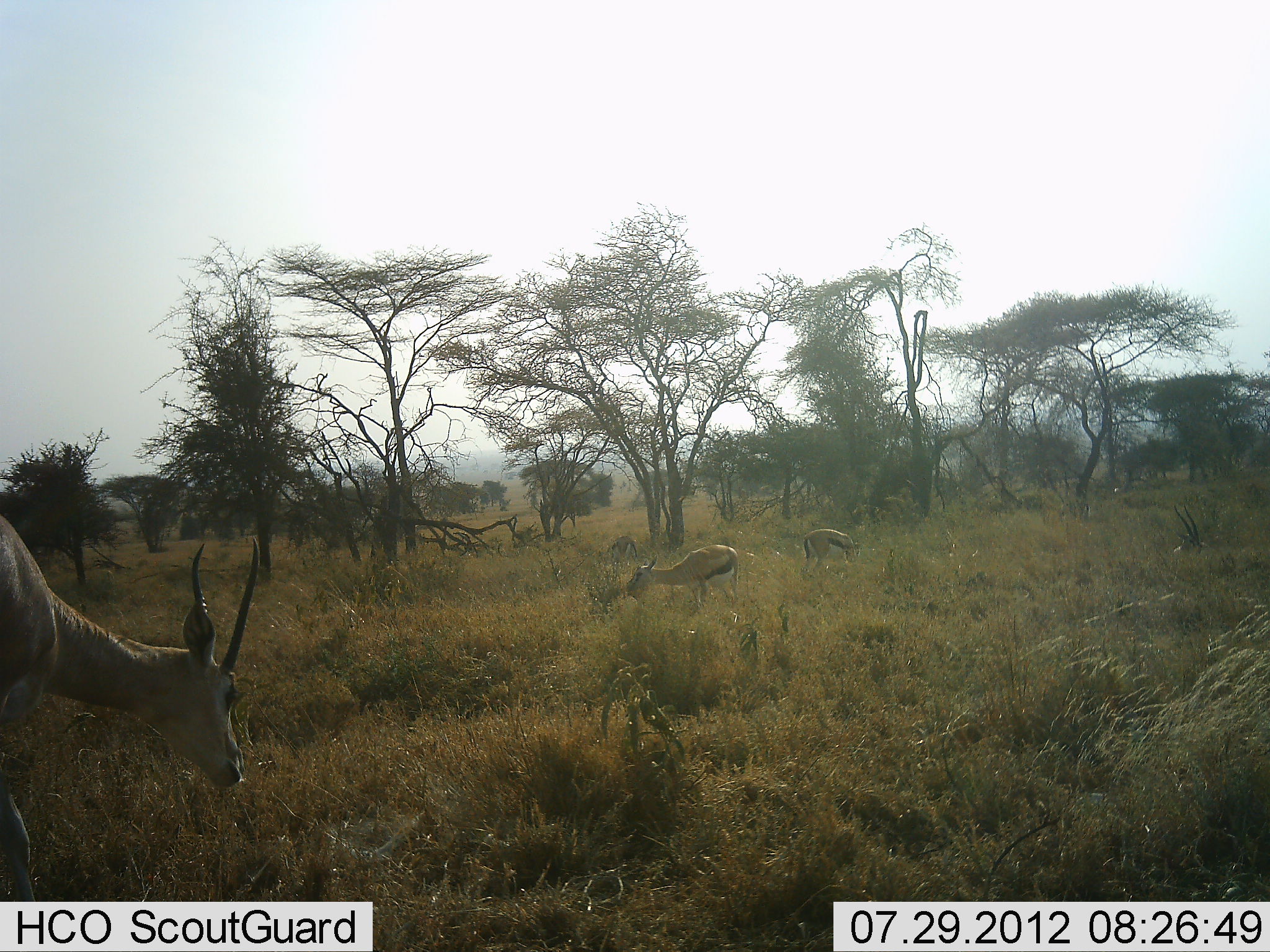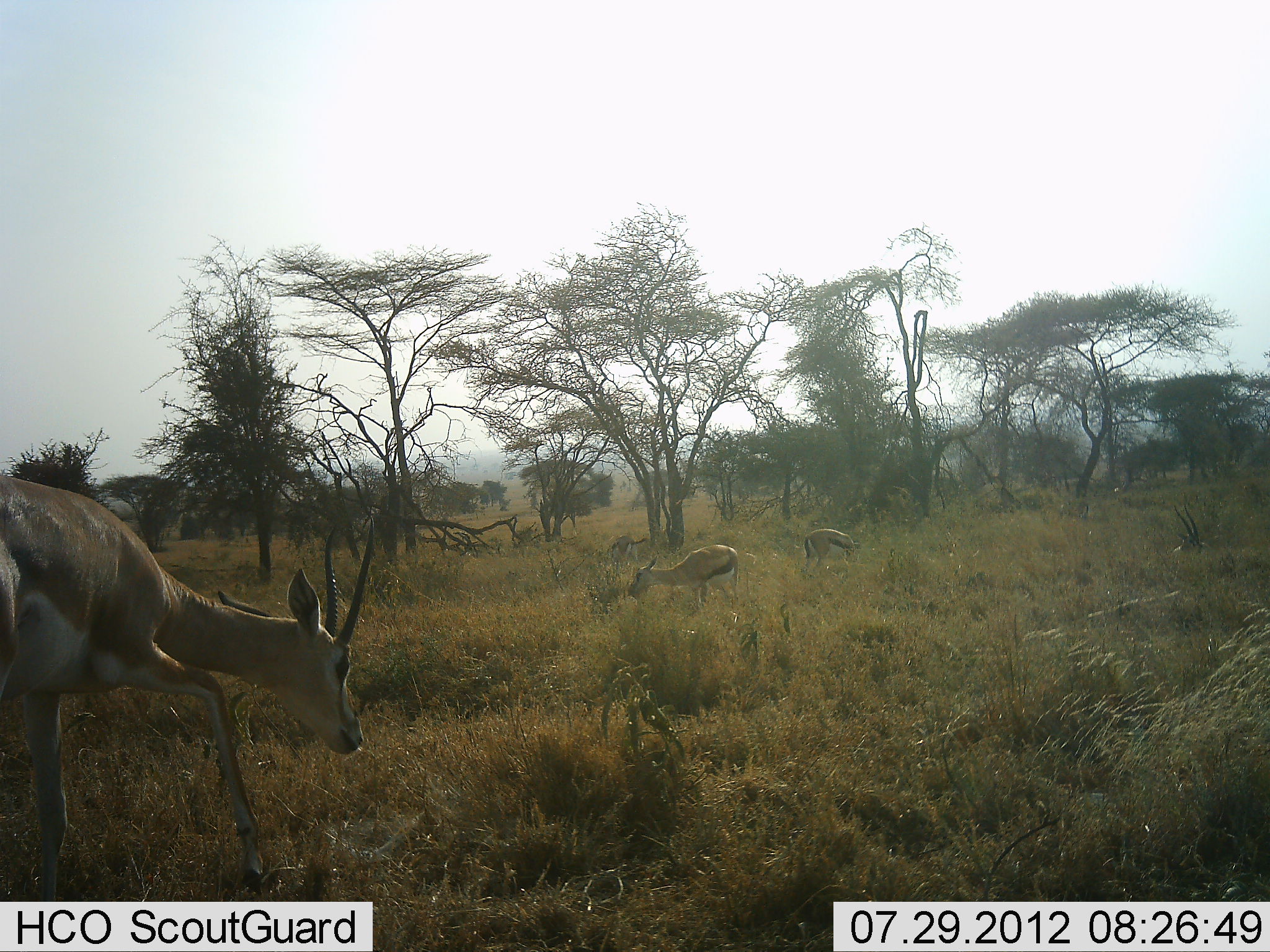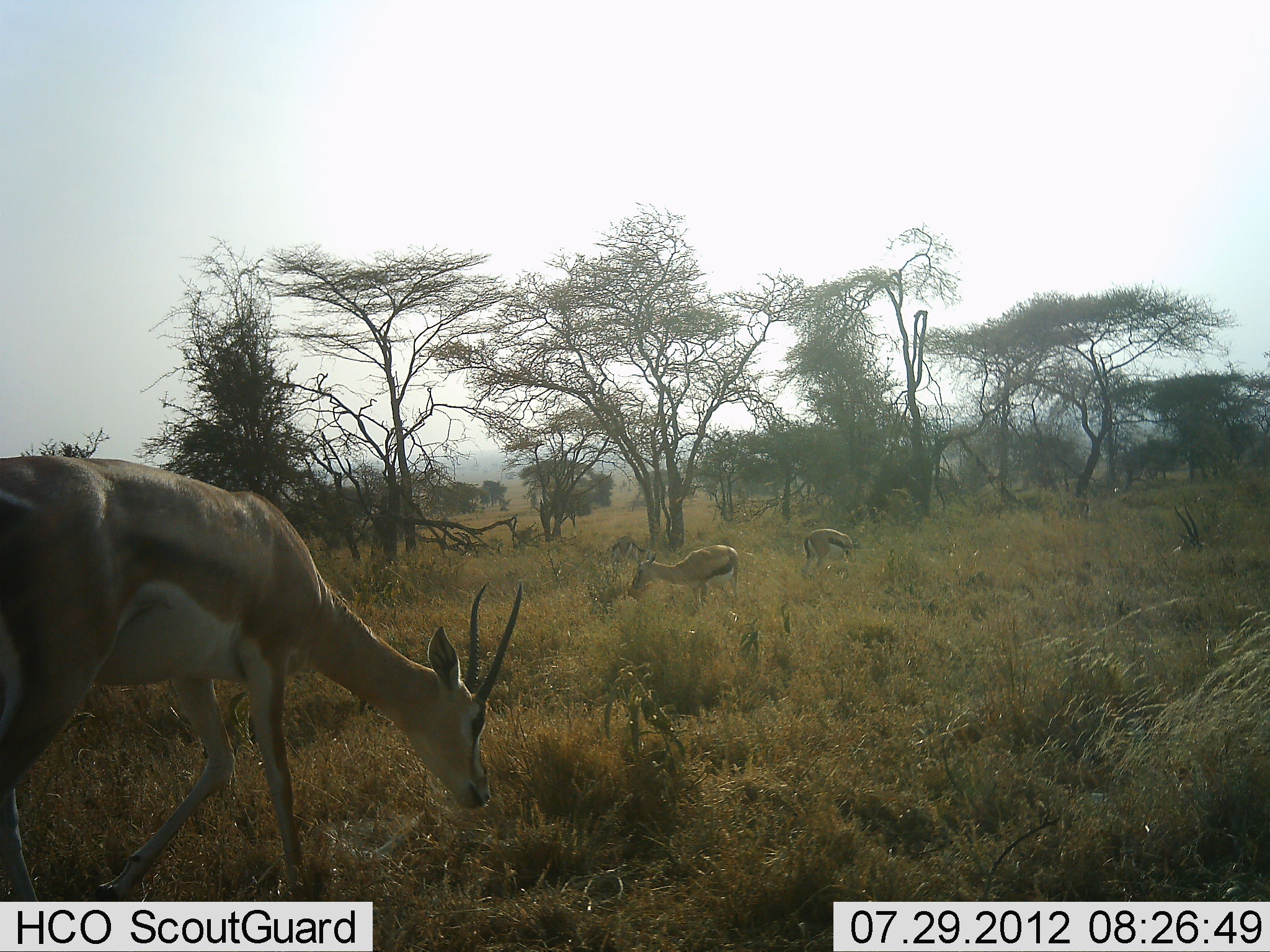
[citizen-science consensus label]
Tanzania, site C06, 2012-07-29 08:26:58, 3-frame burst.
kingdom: Animalia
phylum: Chordata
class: Mammalia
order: Artiodactyla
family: Bovidae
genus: Nanger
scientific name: Nanger granti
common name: grant's gazelle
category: gazellegrants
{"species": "gazellegrants (grant's gazelle) (Nanger granti)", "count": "1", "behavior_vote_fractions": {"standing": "12%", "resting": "12%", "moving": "62%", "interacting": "0%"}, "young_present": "6%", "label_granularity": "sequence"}